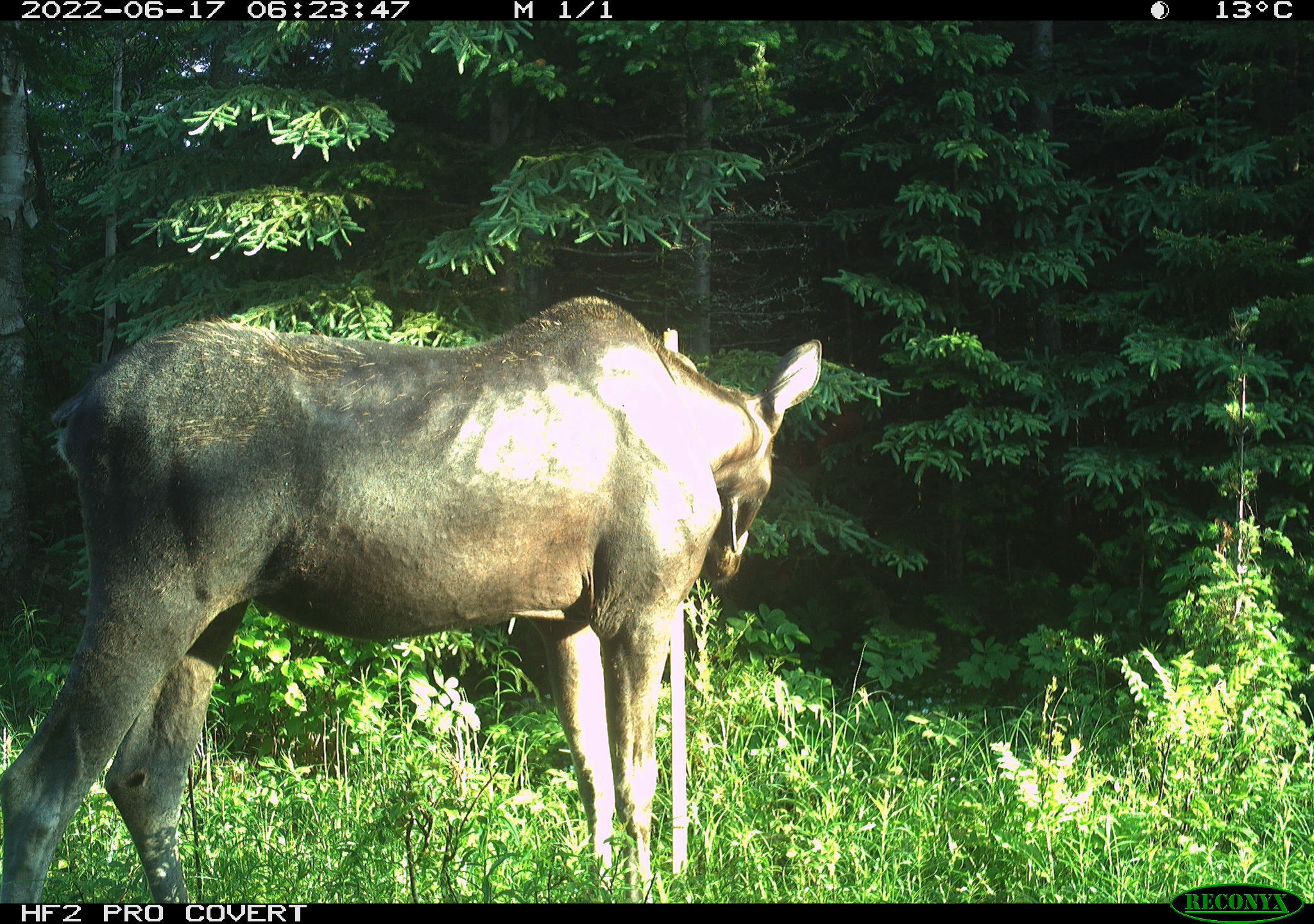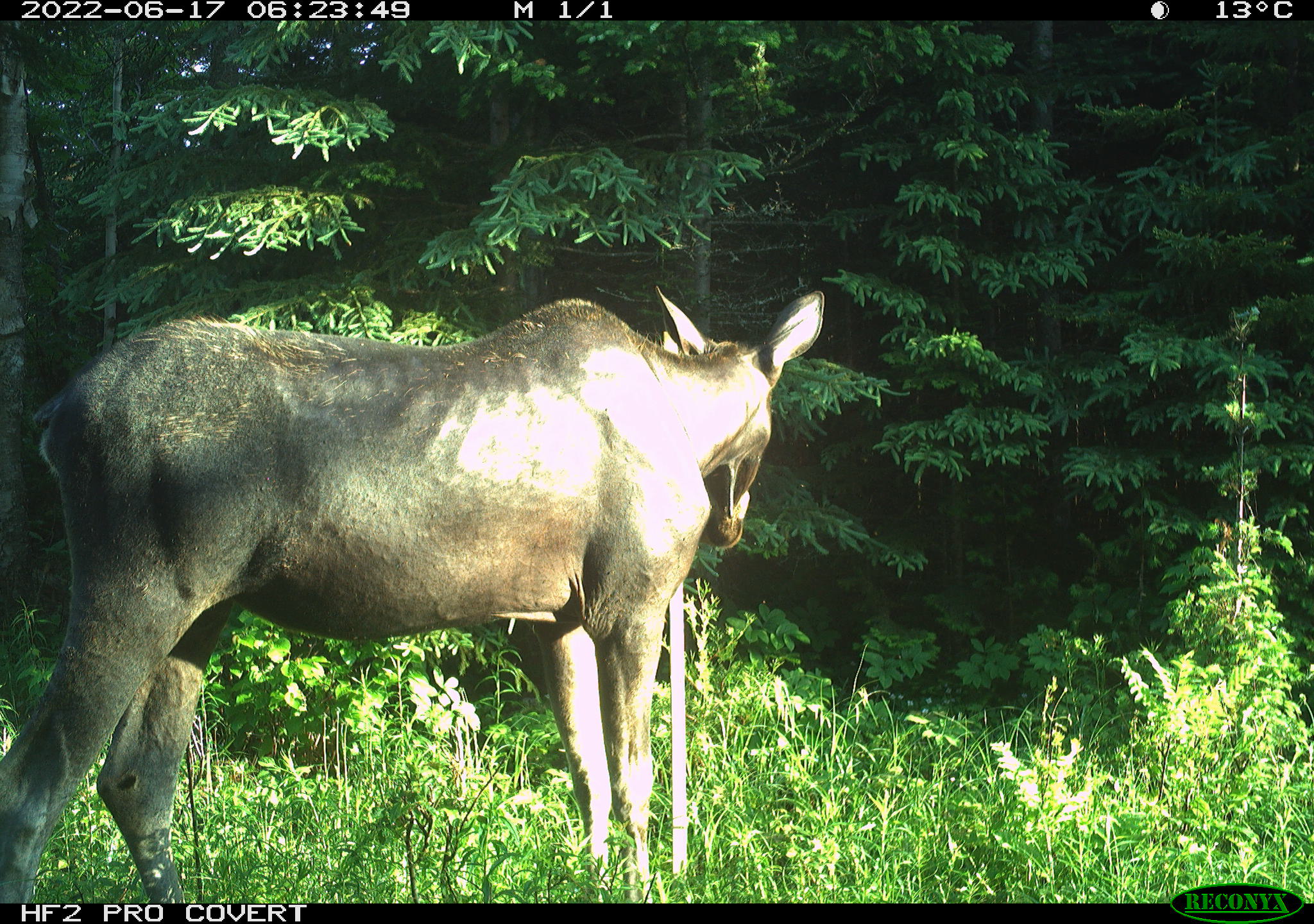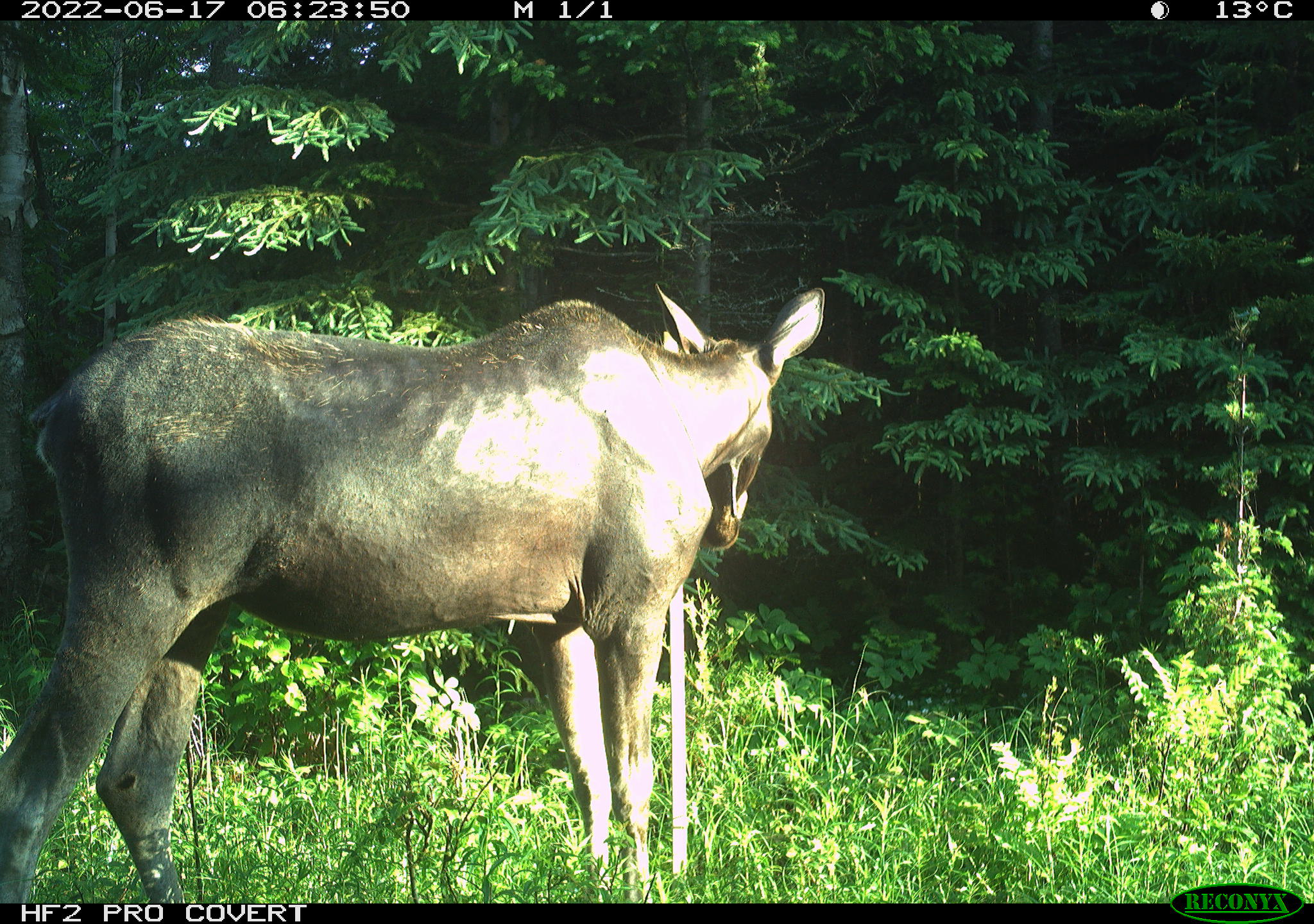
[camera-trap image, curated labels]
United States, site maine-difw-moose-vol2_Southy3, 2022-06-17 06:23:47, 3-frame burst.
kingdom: Animalia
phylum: Chordata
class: Mammalia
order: Artiodactyla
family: Cervidae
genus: Alces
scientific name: Alces alces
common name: moose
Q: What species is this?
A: Moose (Alces alces).